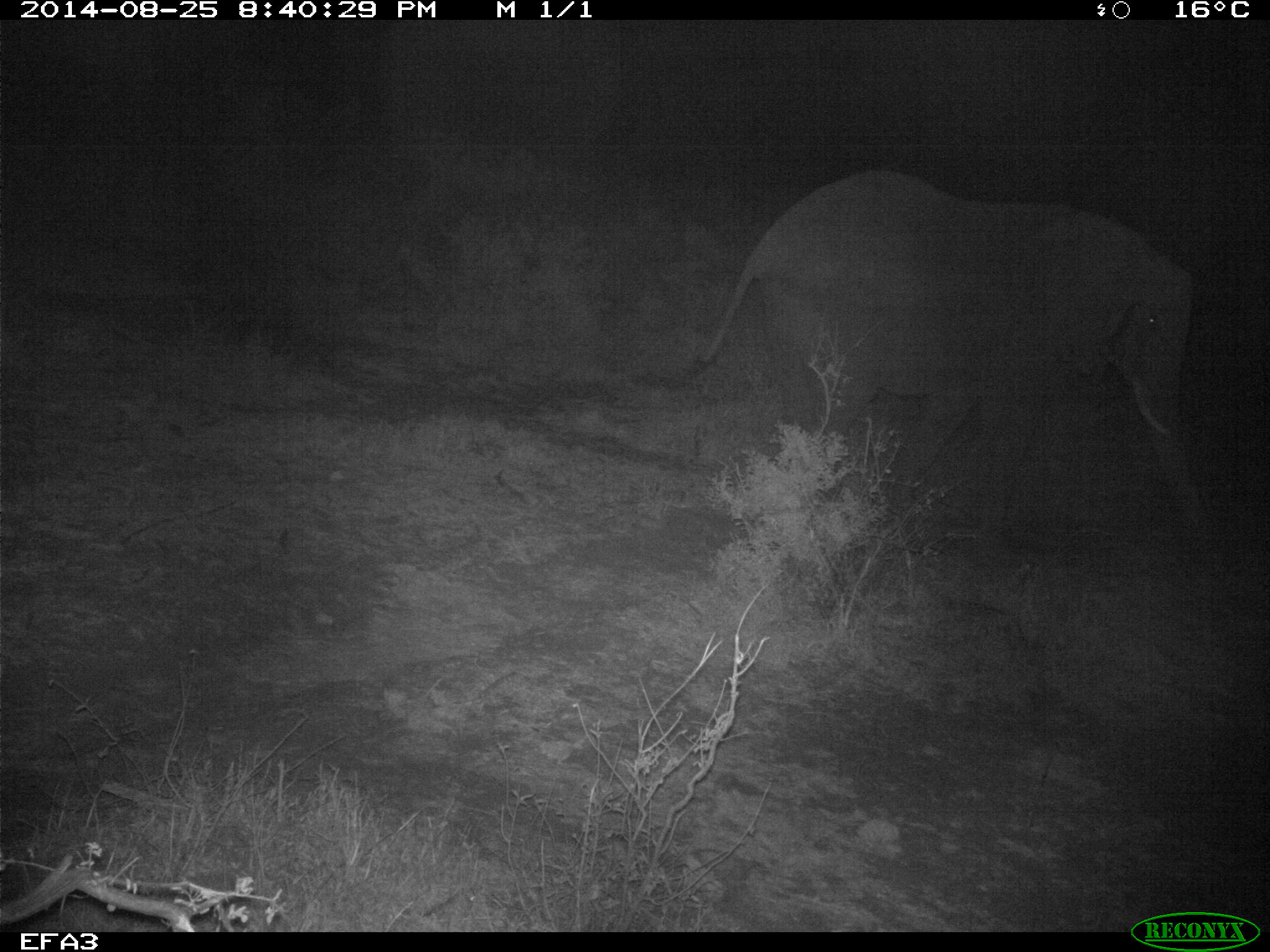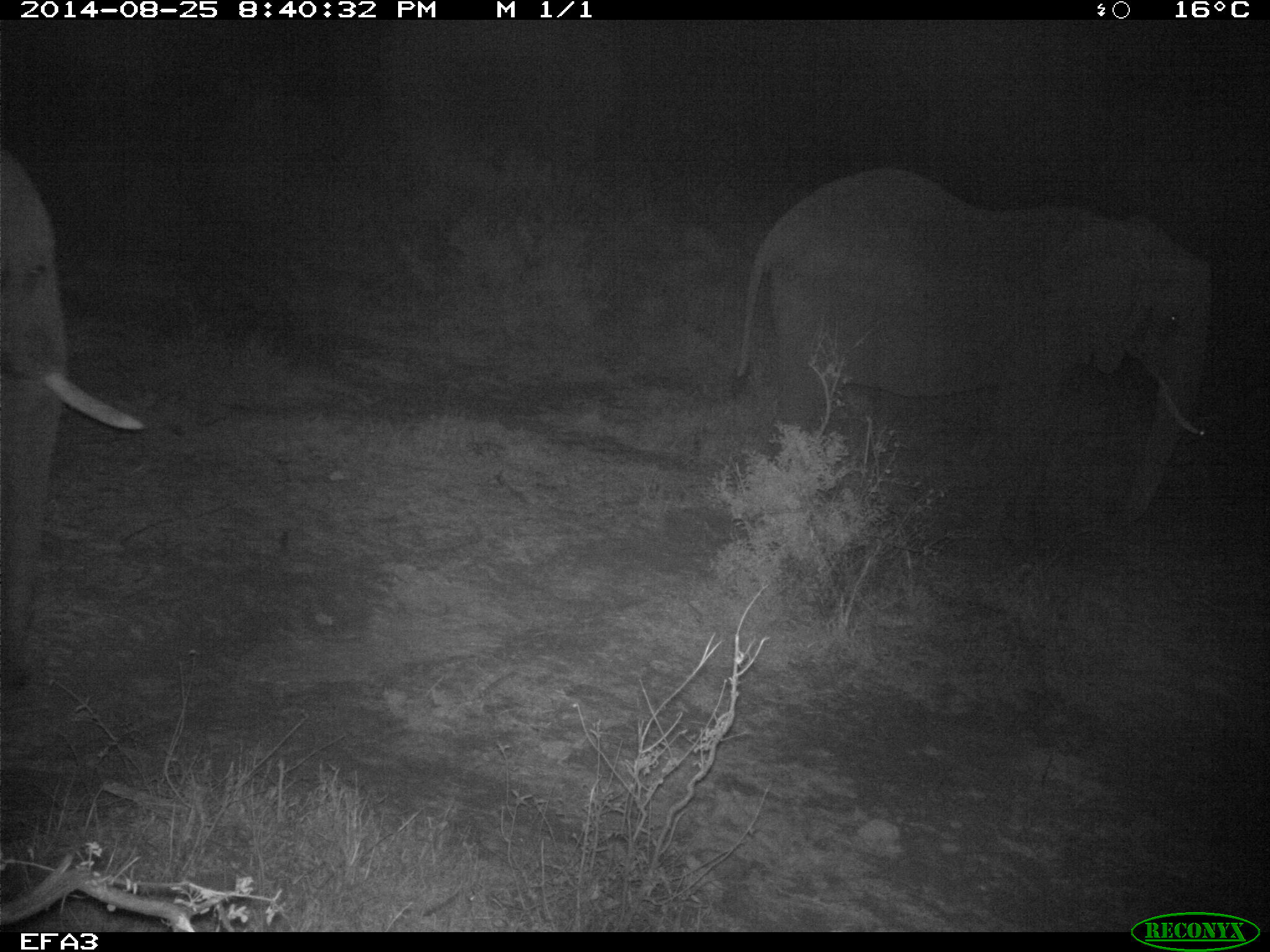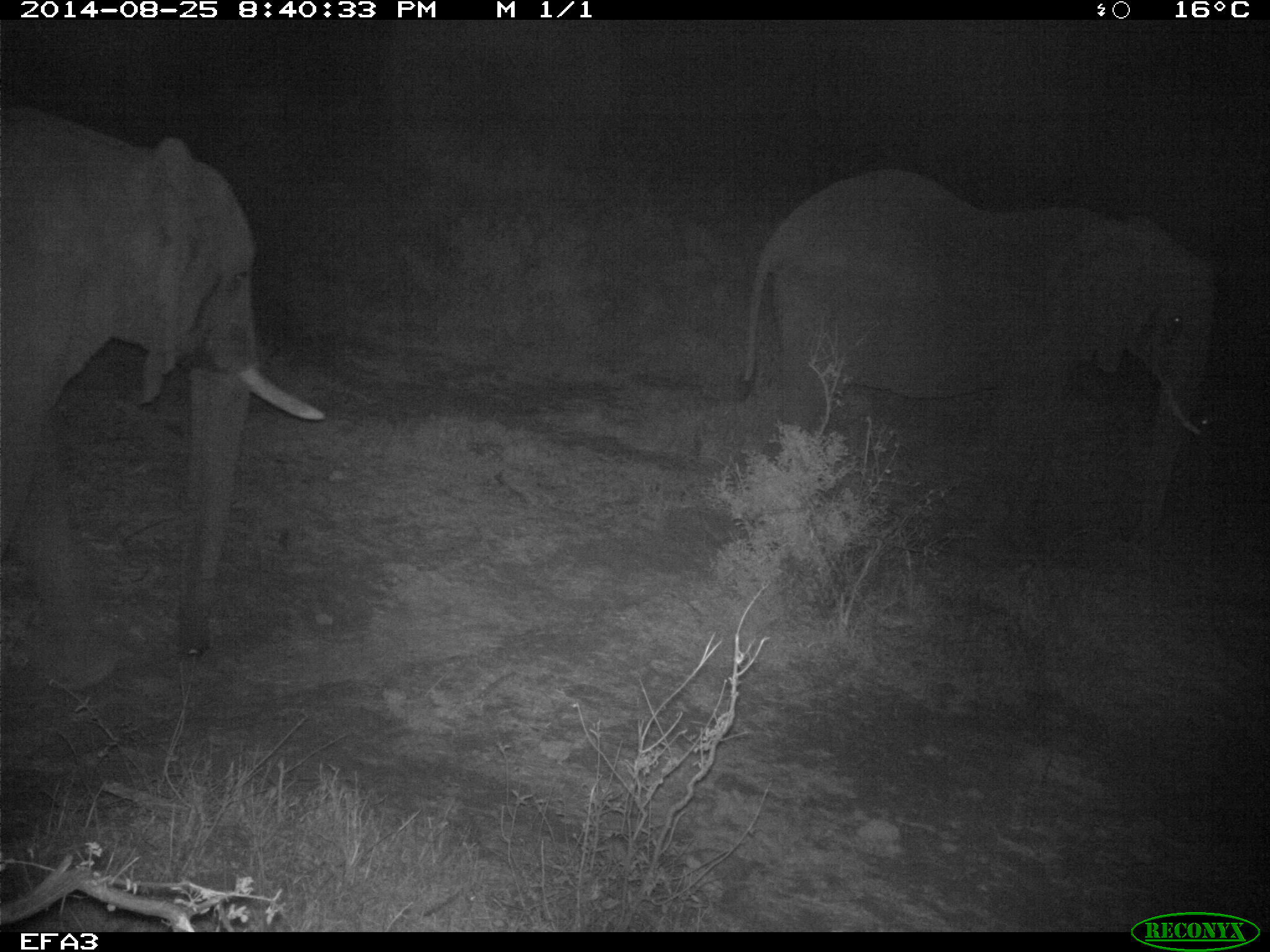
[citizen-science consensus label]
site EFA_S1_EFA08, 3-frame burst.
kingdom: Animalia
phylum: Chordata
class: Mammalia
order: Proboscidea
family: Elephantidae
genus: Loxodonta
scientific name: Loxodonta africana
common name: african bush elephant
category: elephant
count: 1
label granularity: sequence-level